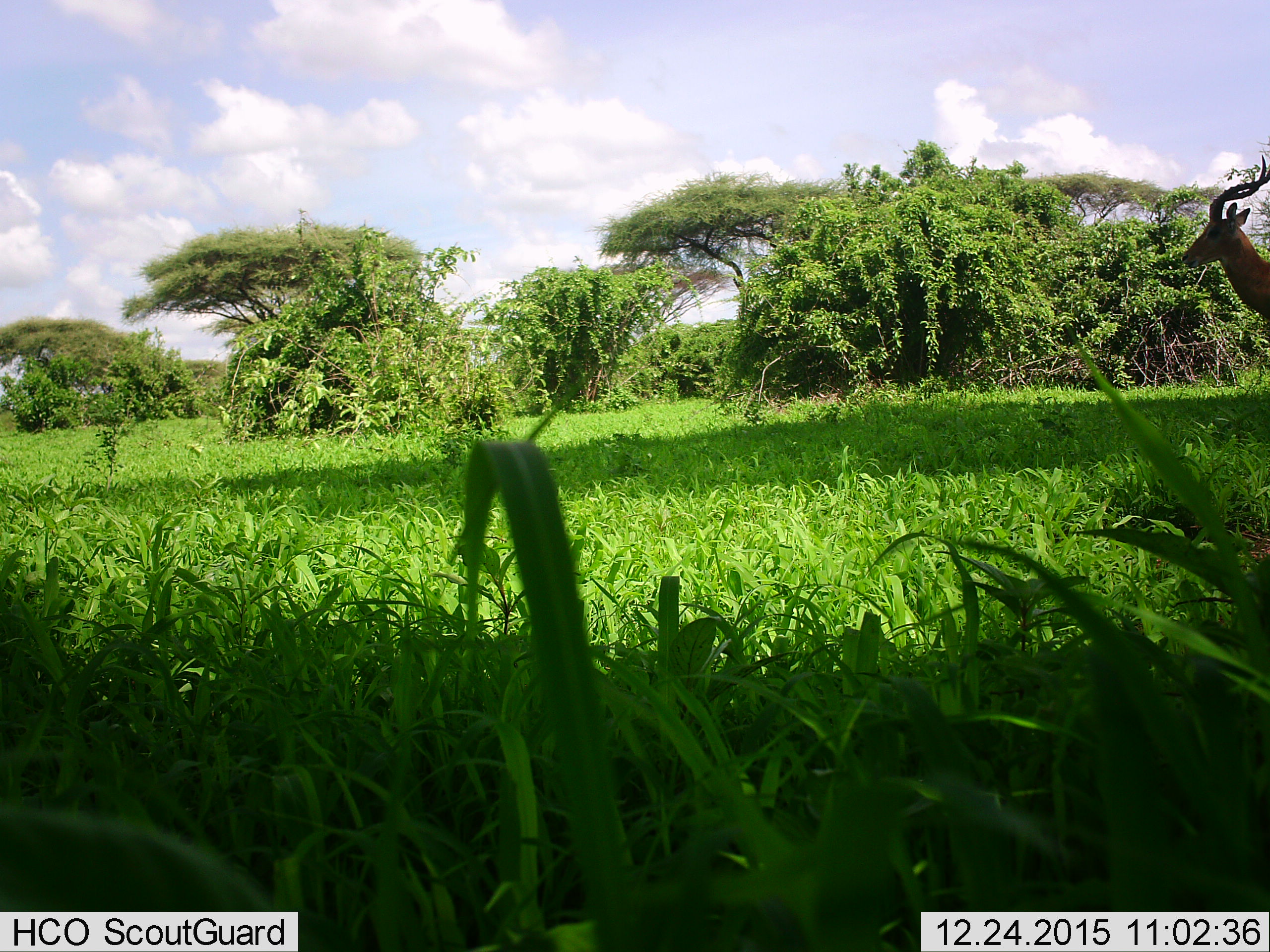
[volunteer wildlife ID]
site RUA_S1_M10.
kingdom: Animalia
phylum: Chordata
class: Mammalia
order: Artiodactyla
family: Bovidae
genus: Aepyceros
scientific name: Aepyceros melampus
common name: impala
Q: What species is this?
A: Impala (Aepyceros melampus).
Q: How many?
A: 1.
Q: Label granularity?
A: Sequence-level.